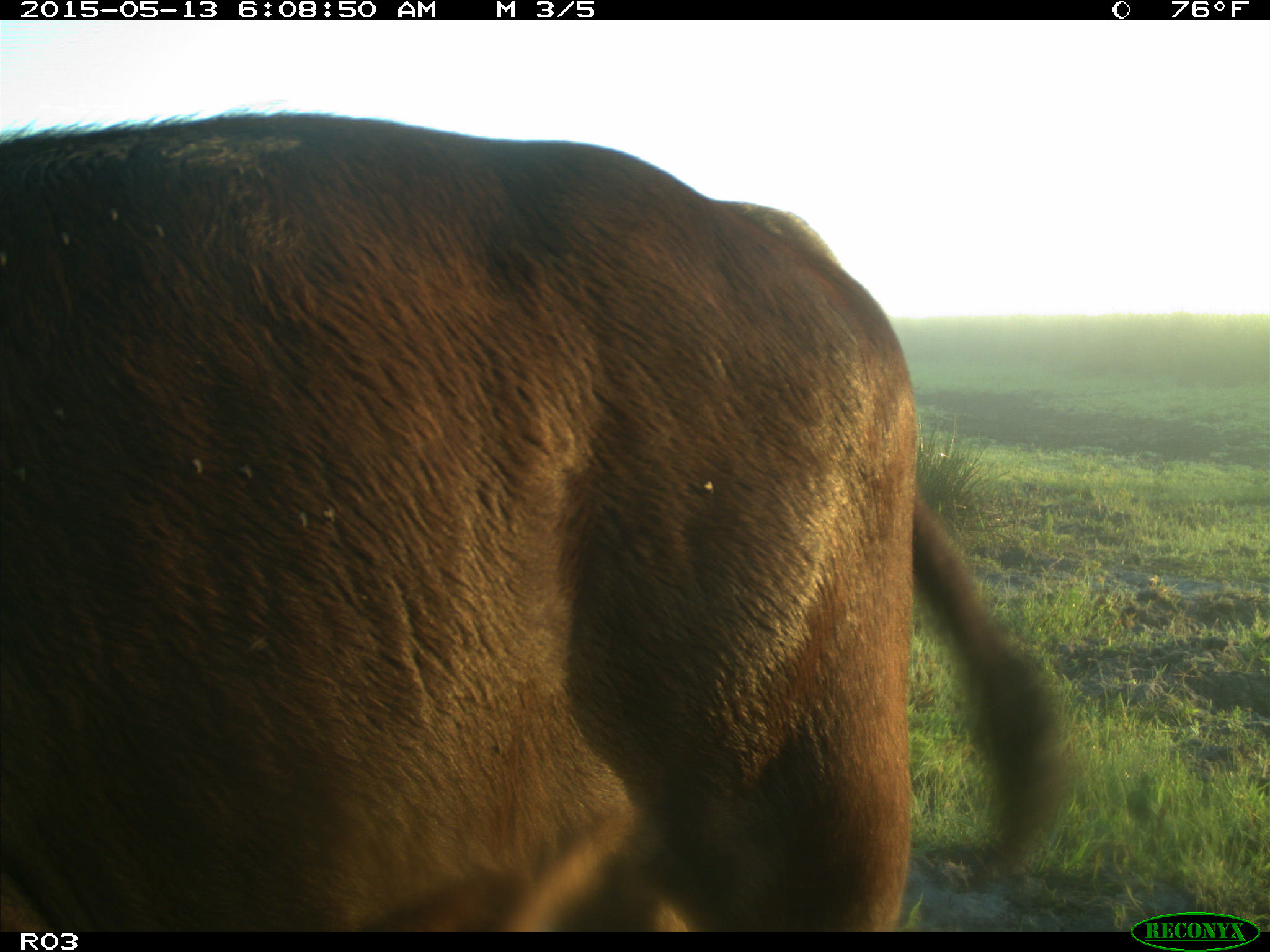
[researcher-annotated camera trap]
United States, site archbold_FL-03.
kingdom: Animalia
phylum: Chordata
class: Mammalia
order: Artiodactyla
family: Bovidae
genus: Bos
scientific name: Bos taurus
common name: domestic cow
Bos taurus (domestic cow).